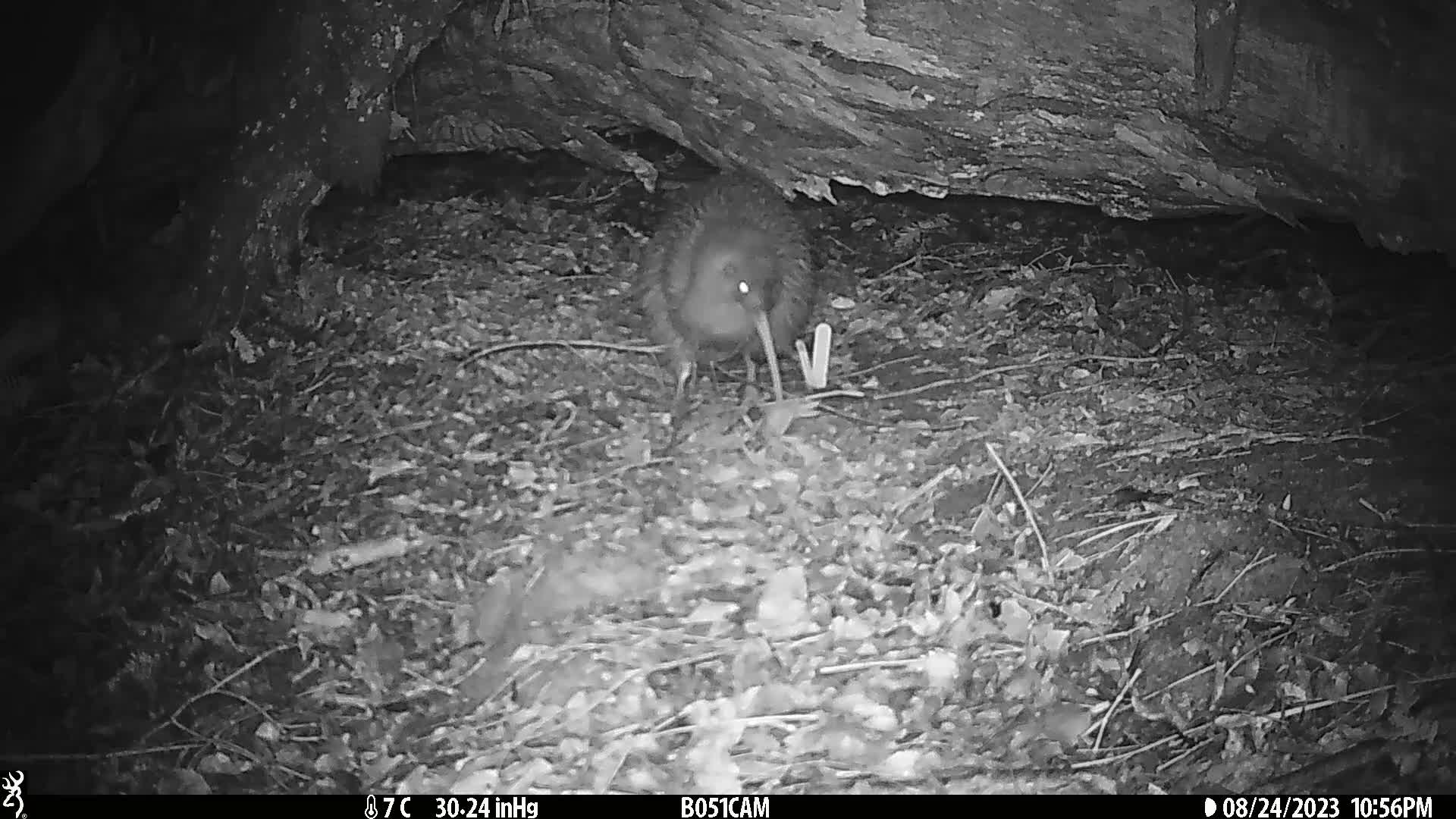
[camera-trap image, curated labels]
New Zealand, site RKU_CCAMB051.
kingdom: Animalia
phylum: Chordata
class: Aves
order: Apterygiformes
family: Apterygidae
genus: Apteryx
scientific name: Apteryx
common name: kiwi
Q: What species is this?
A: Kiwi (Apteryx).